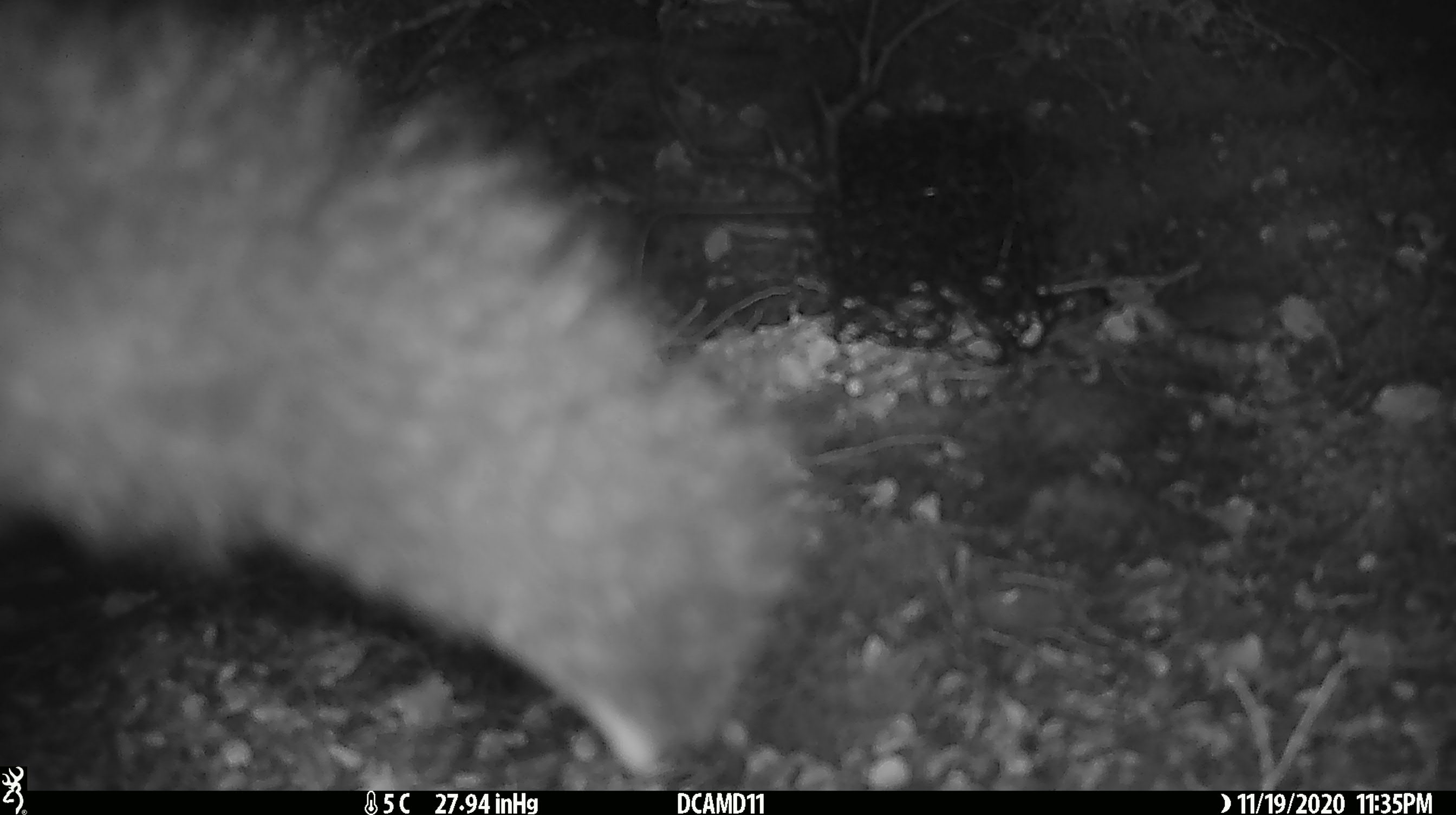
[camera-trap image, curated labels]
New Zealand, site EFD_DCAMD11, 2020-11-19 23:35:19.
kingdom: Animalia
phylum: Chordata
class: Mammalia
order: Diprotodontia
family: Phalangeridae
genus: Trichosurus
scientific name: Trichosurus vulpecula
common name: common brushtail possum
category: possum